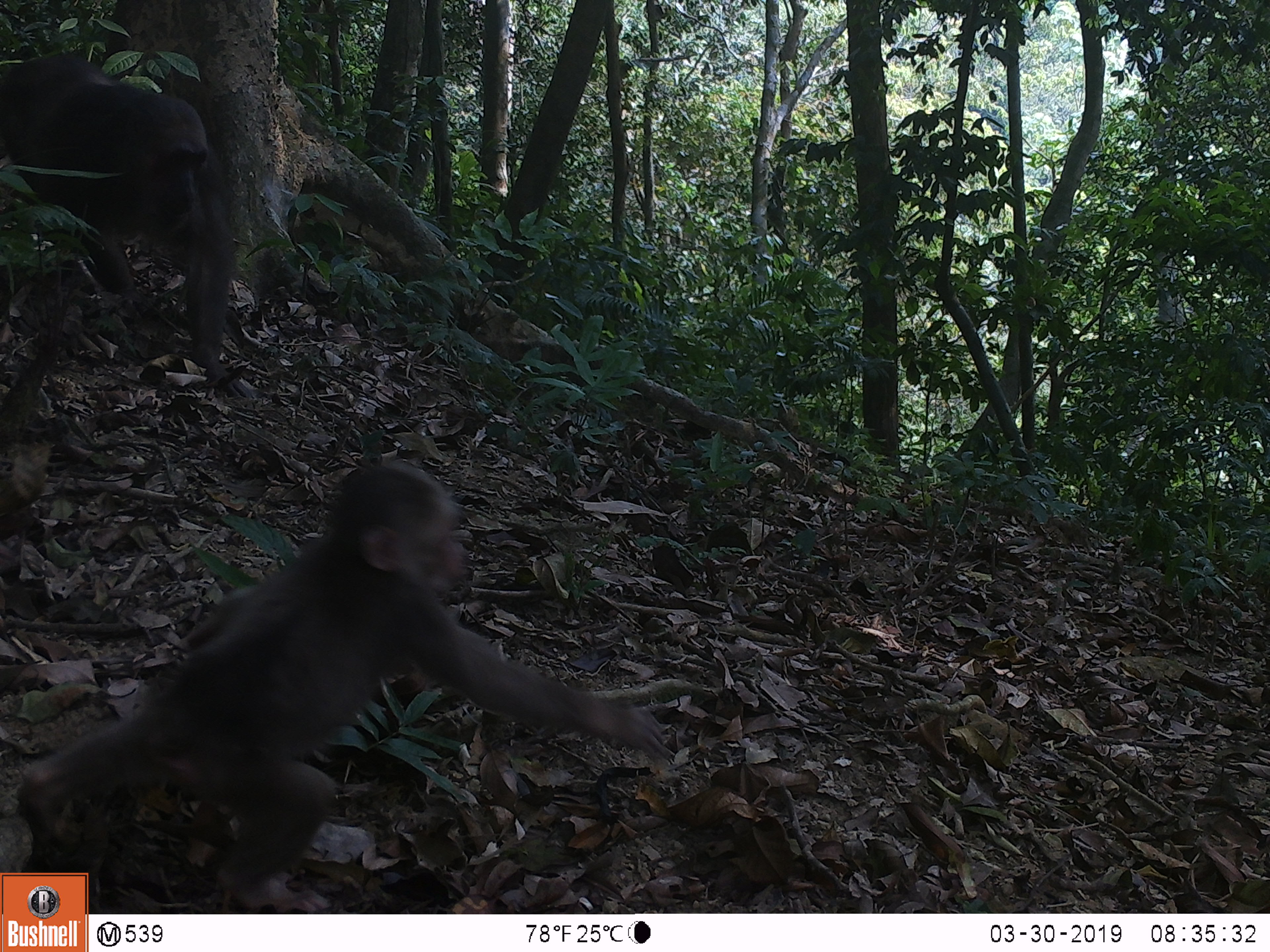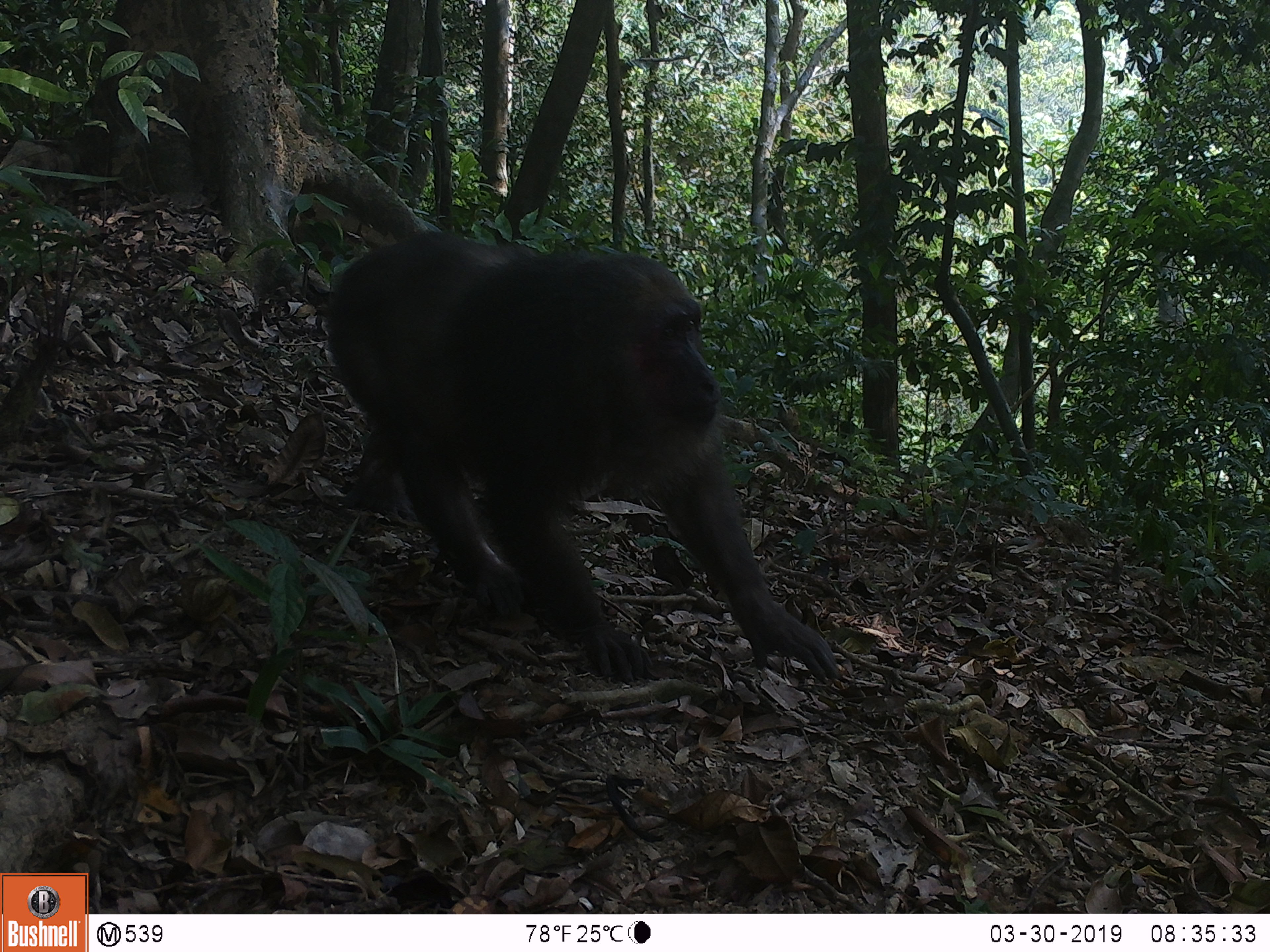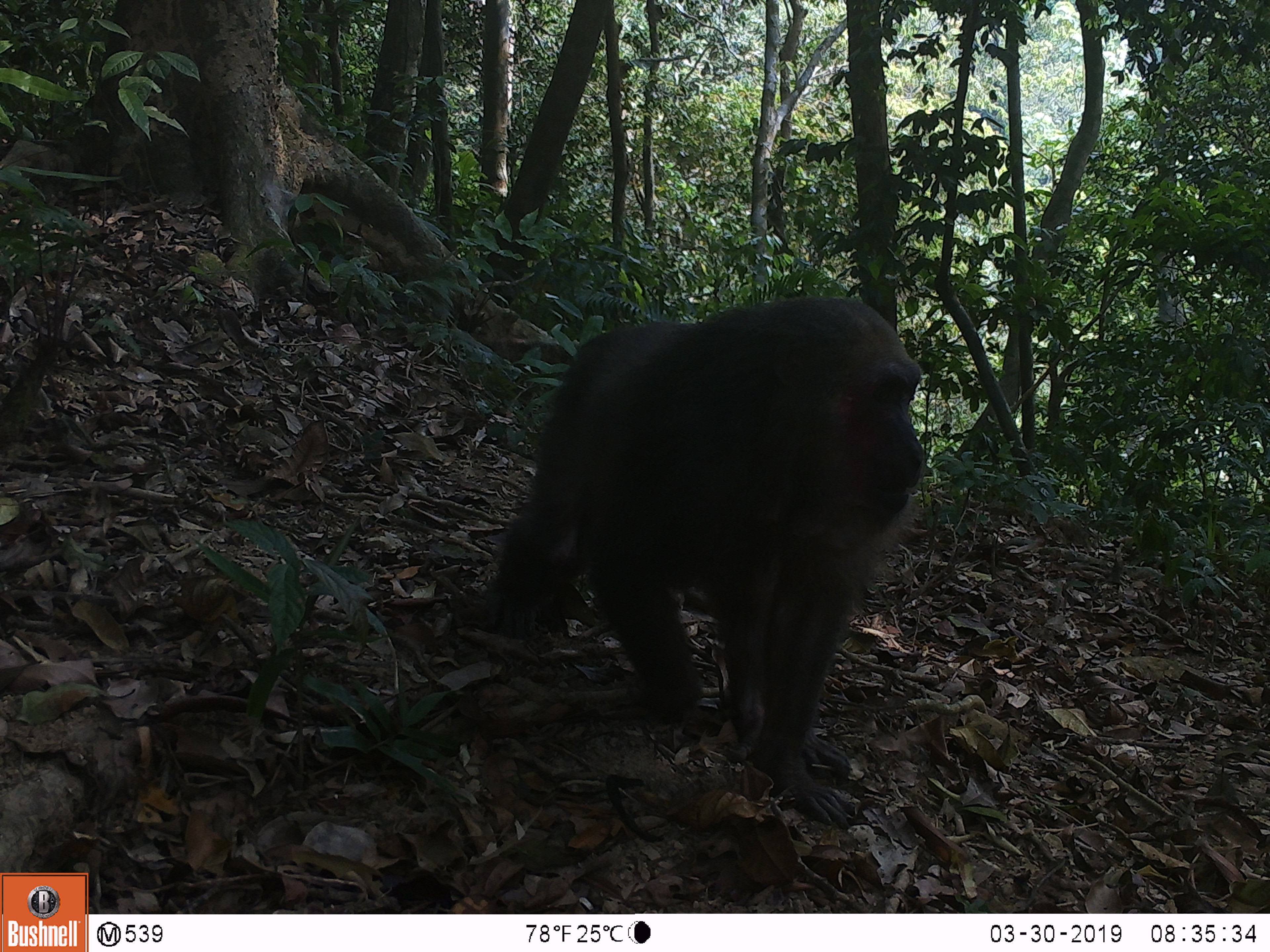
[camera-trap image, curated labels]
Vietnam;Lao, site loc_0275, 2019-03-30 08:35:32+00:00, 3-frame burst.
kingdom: Animalia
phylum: Chordata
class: Mammalia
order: Primates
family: Cercopithecidae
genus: Macaca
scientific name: Macaca arctoides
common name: stump-tailed macaque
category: stump tailed macaque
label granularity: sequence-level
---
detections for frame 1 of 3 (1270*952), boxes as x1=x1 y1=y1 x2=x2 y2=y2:
stump tailed macaque: x1=15 y1=462 x2=671 y2=913; x1=0 y1=51 x2=258 y2=399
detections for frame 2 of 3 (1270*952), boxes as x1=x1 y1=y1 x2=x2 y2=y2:
stump tailed macaque: x1=328 y1=228 x2=843 y2=684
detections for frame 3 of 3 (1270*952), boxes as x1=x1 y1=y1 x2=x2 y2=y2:
stump tailed macaque: x1=485 y1=296 x2=925 y2=829